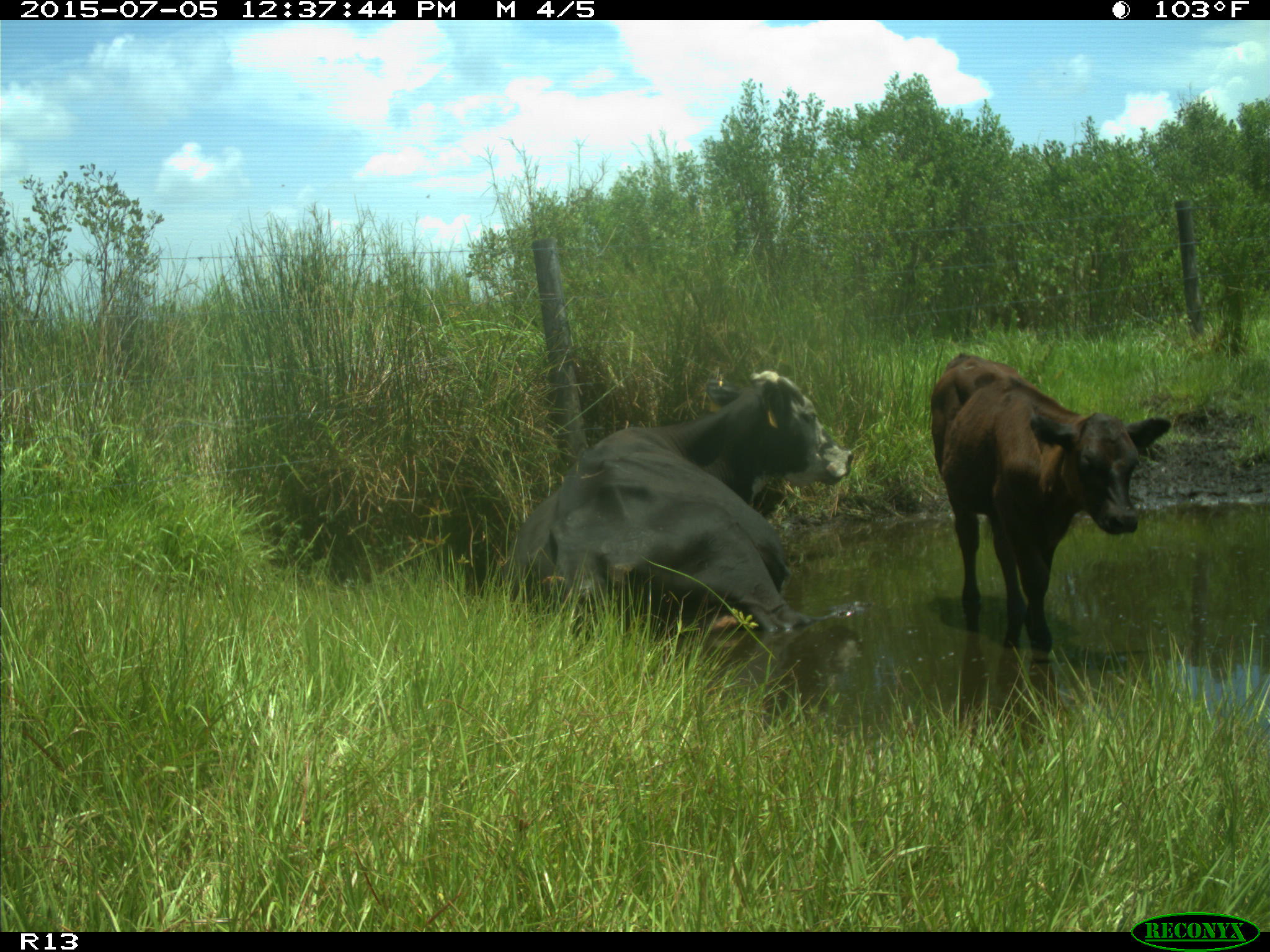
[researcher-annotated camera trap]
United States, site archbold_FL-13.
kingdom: Animalia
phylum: Chordata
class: Mammalia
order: Artiodactyla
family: Bovidae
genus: Bos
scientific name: Bos taurus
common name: domestic cow